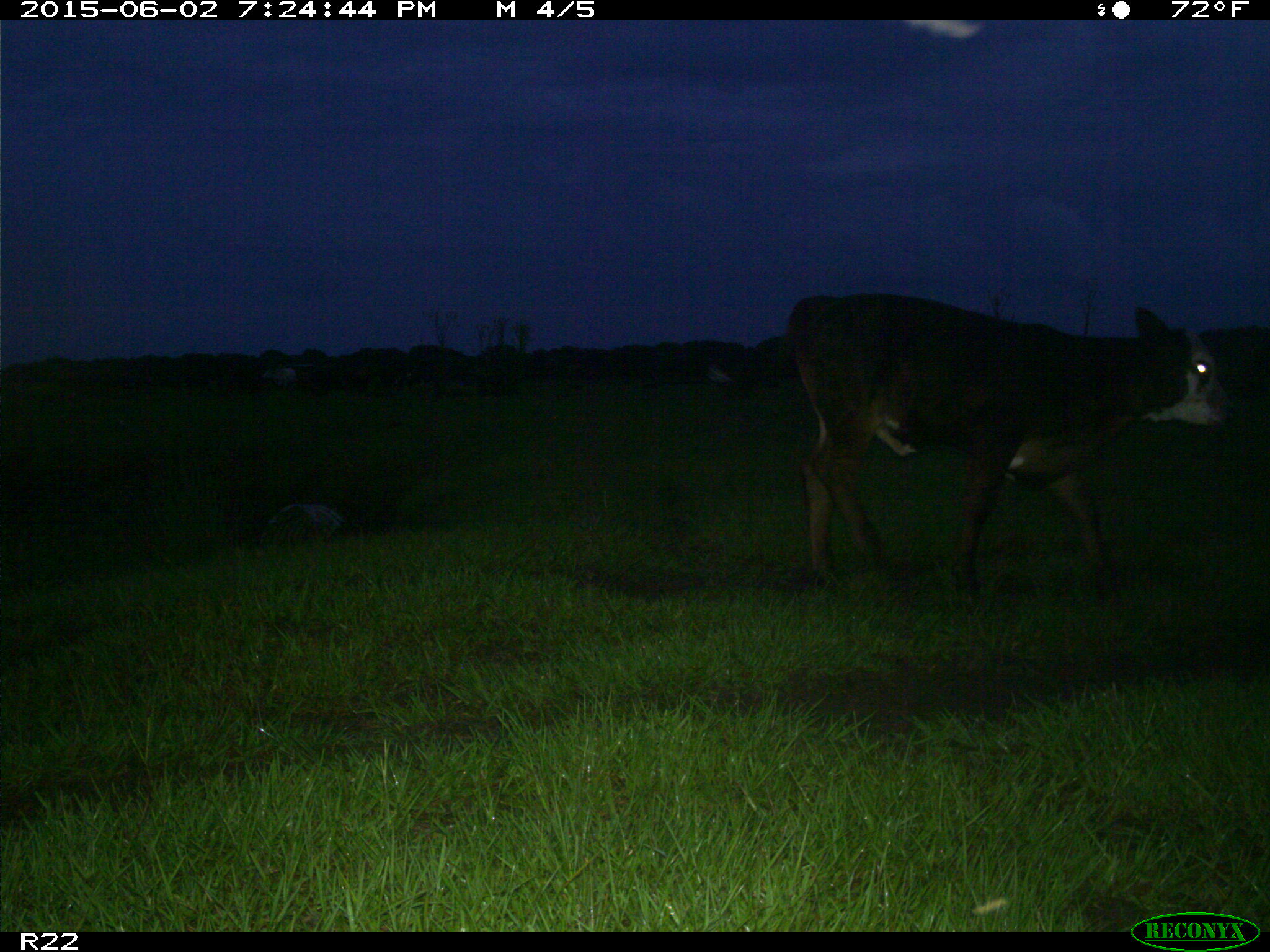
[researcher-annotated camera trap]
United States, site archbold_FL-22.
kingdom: Animalia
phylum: Chordata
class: Mammalia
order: Artiodactyla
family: Bovidae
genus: Bos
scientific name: Bos taurus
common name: domestic cow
Bos taurus (domestic cow).